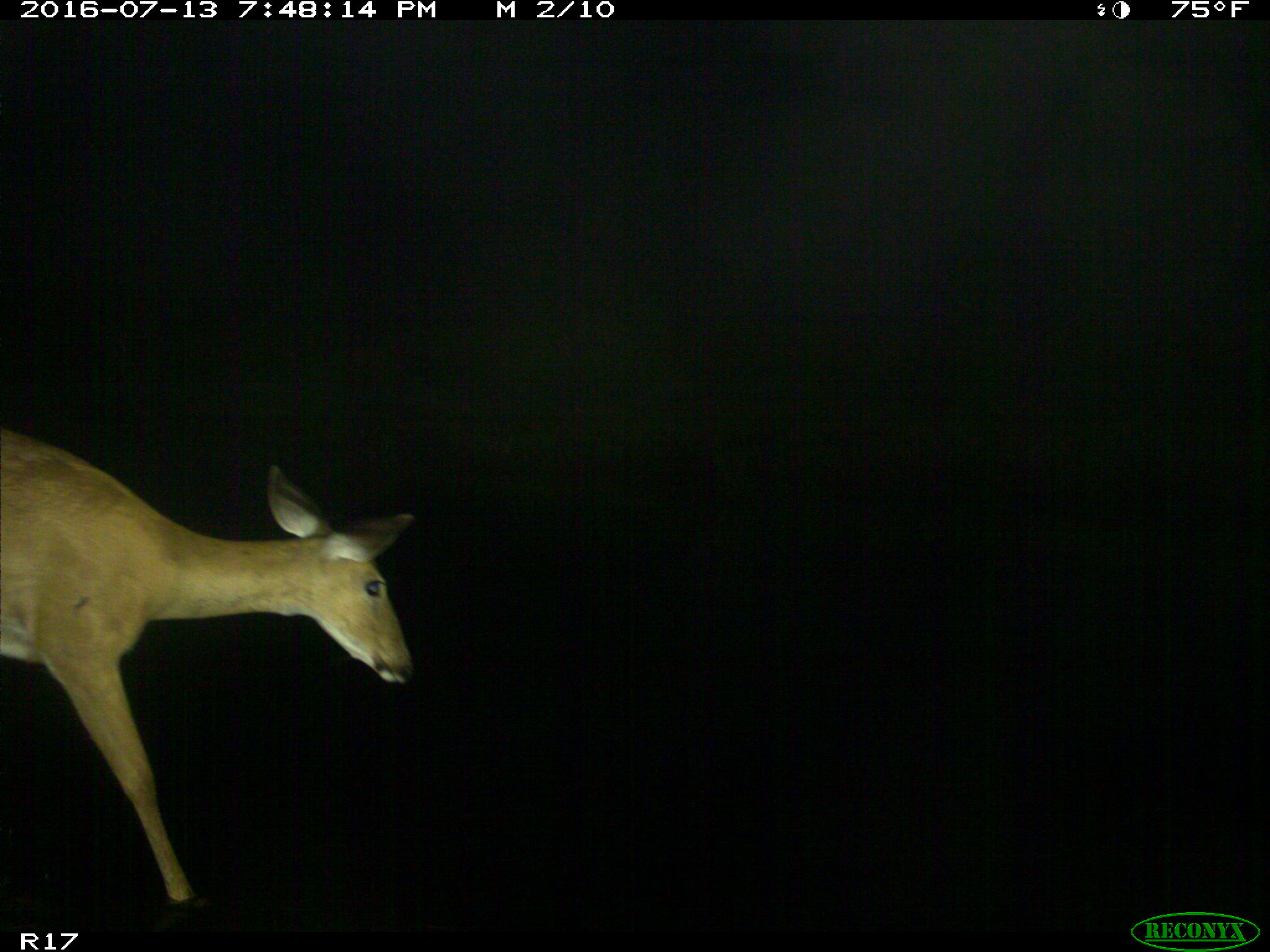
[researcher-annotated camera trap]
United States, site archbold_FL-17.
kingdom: Animalia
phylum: Chordata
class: Mammalia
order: Artiodactyla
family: Cervidae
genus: Odocoileus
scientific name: Odocoileus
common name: deer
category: unidentified deer